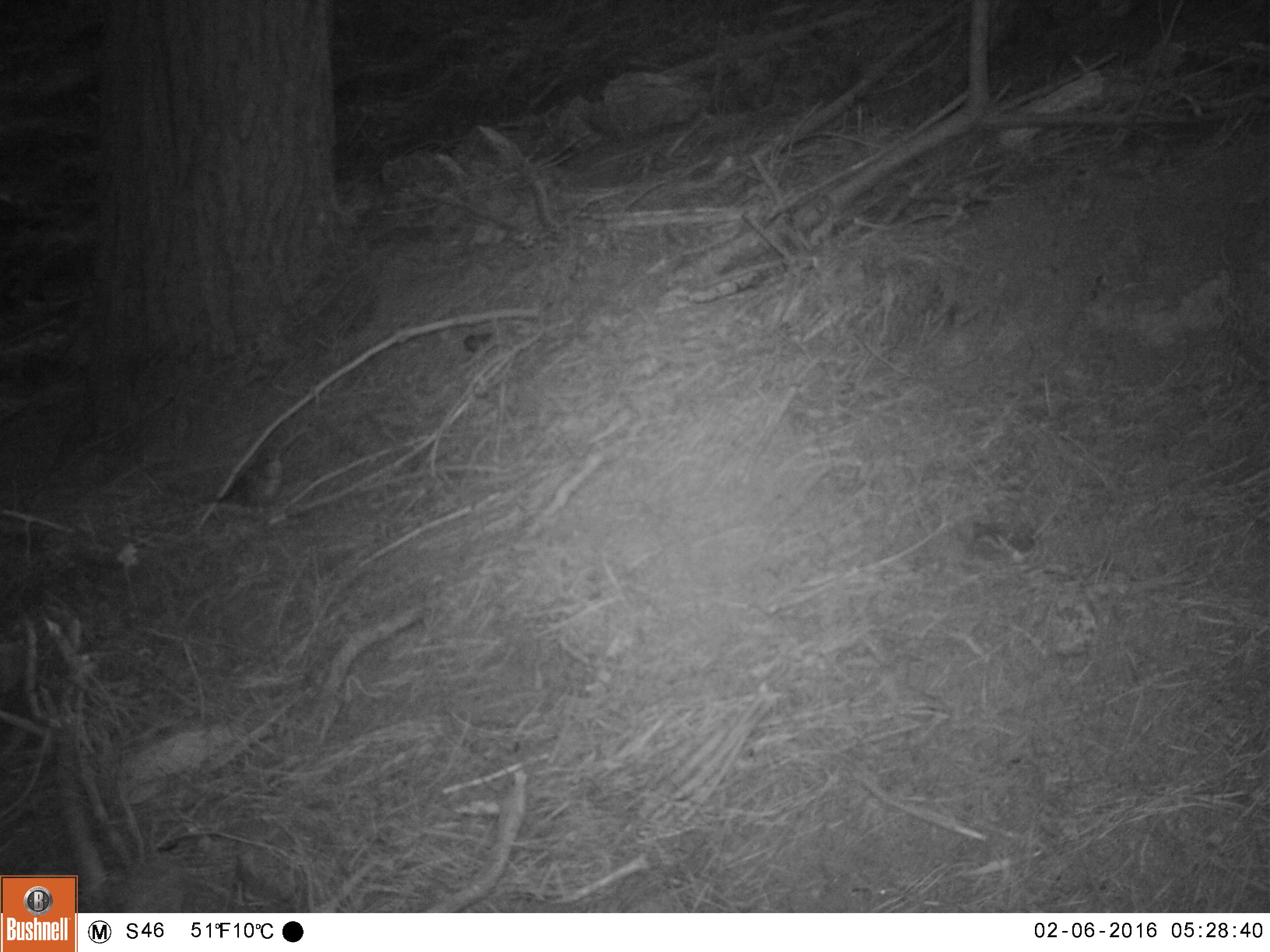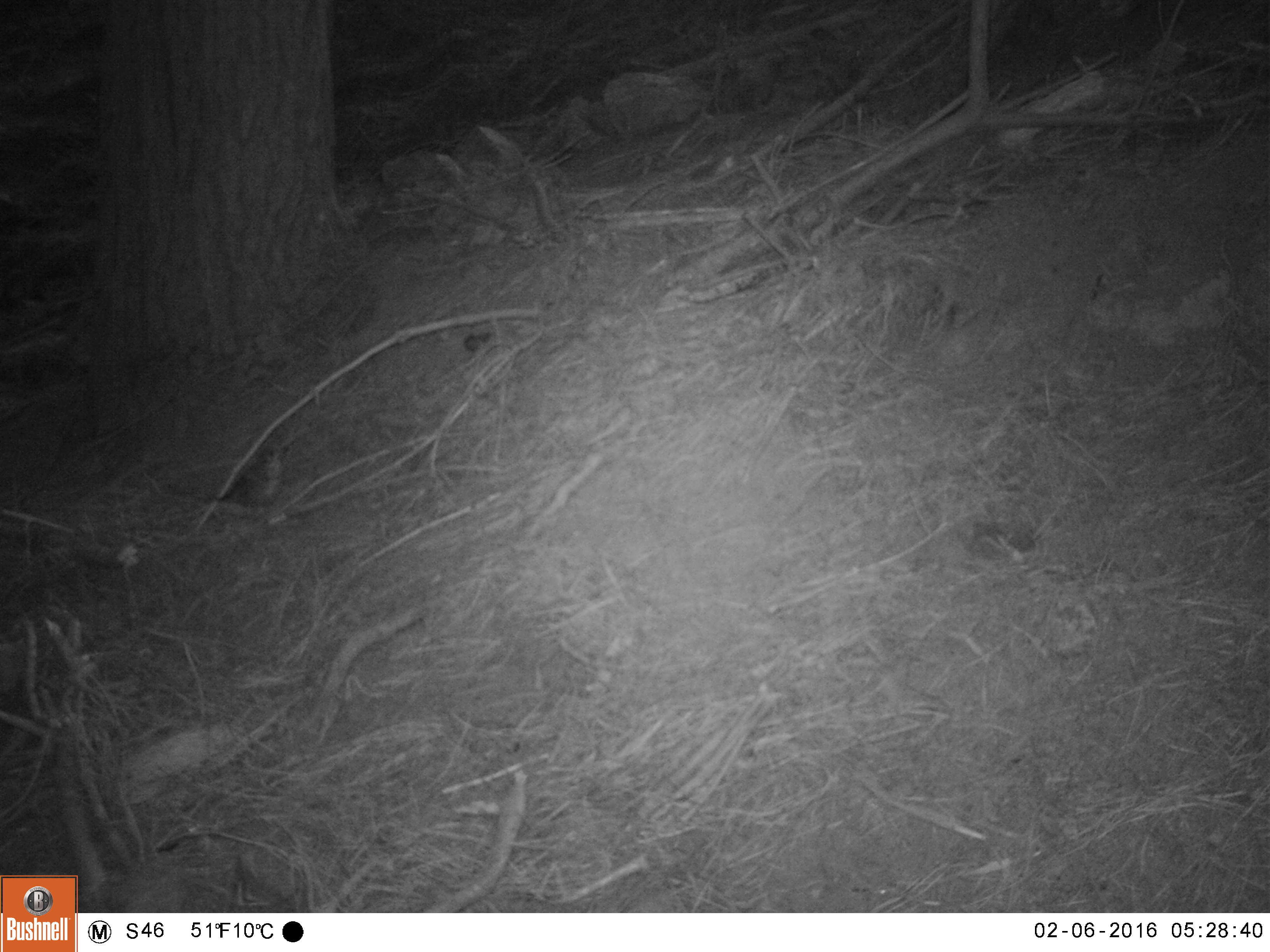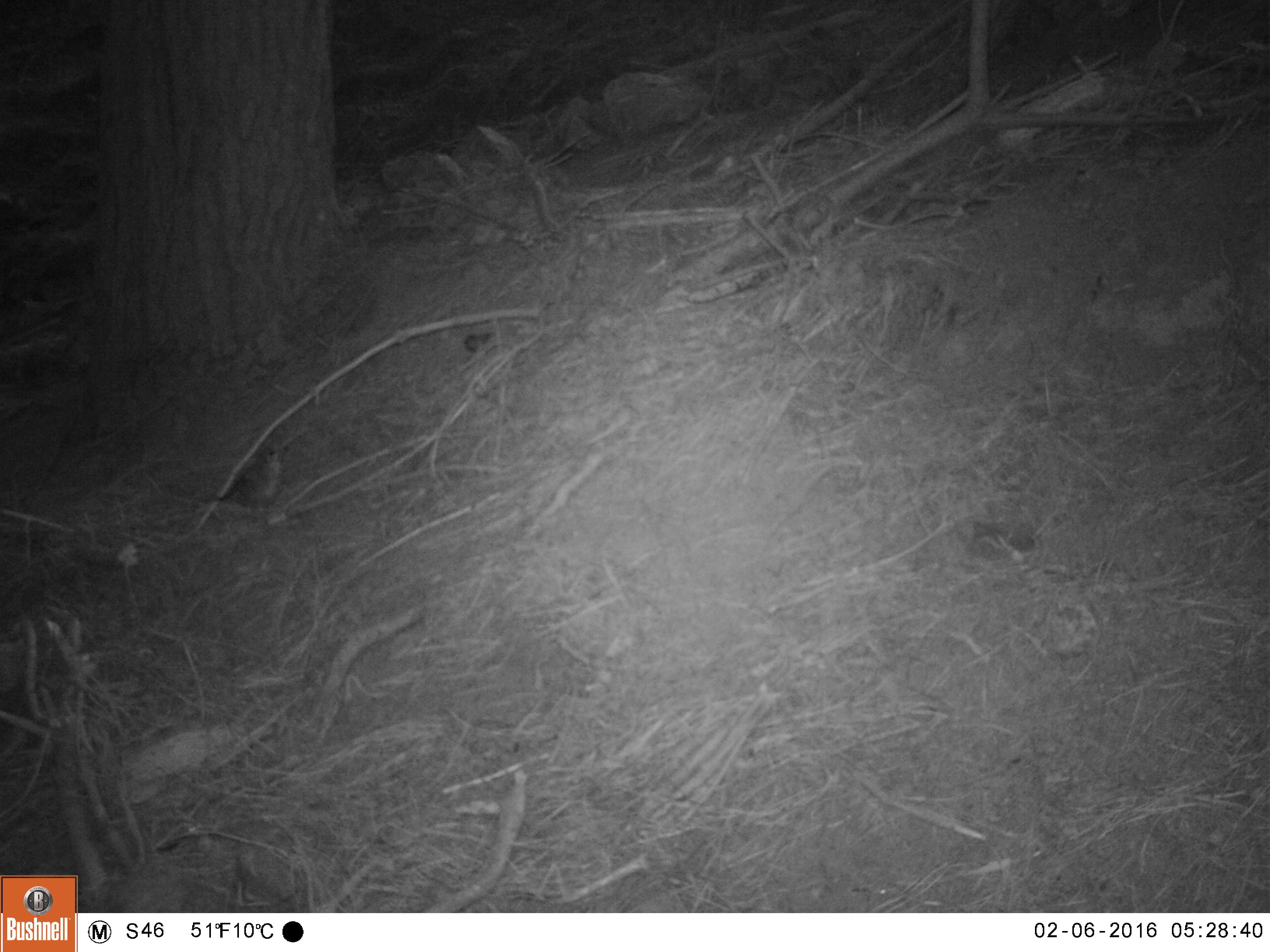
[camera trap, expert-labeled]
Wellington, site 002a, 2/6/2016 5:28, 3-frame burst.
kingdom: Animalia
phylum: Chordata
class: Aves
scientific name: Aves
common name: bird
Bird (Aves).